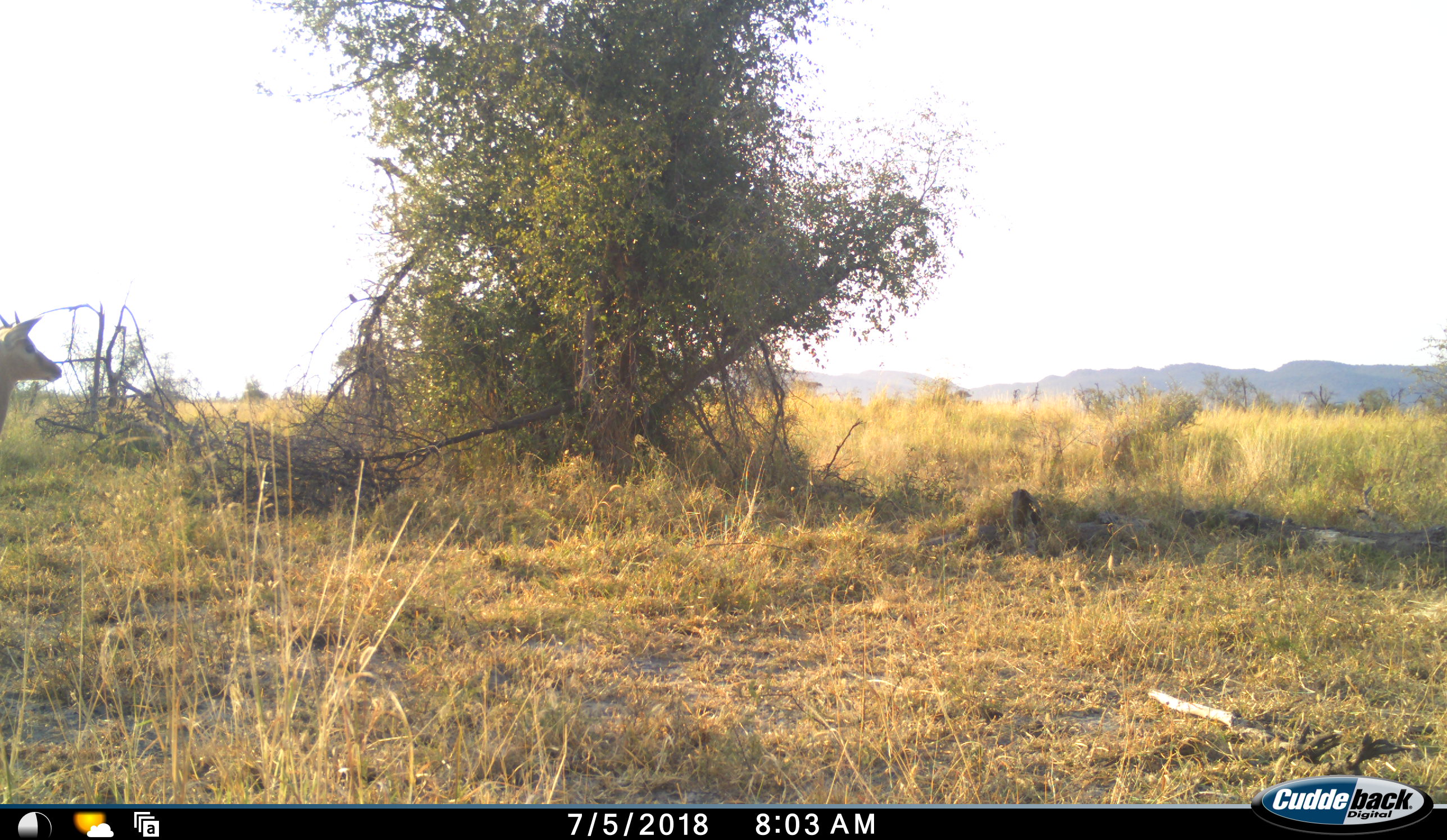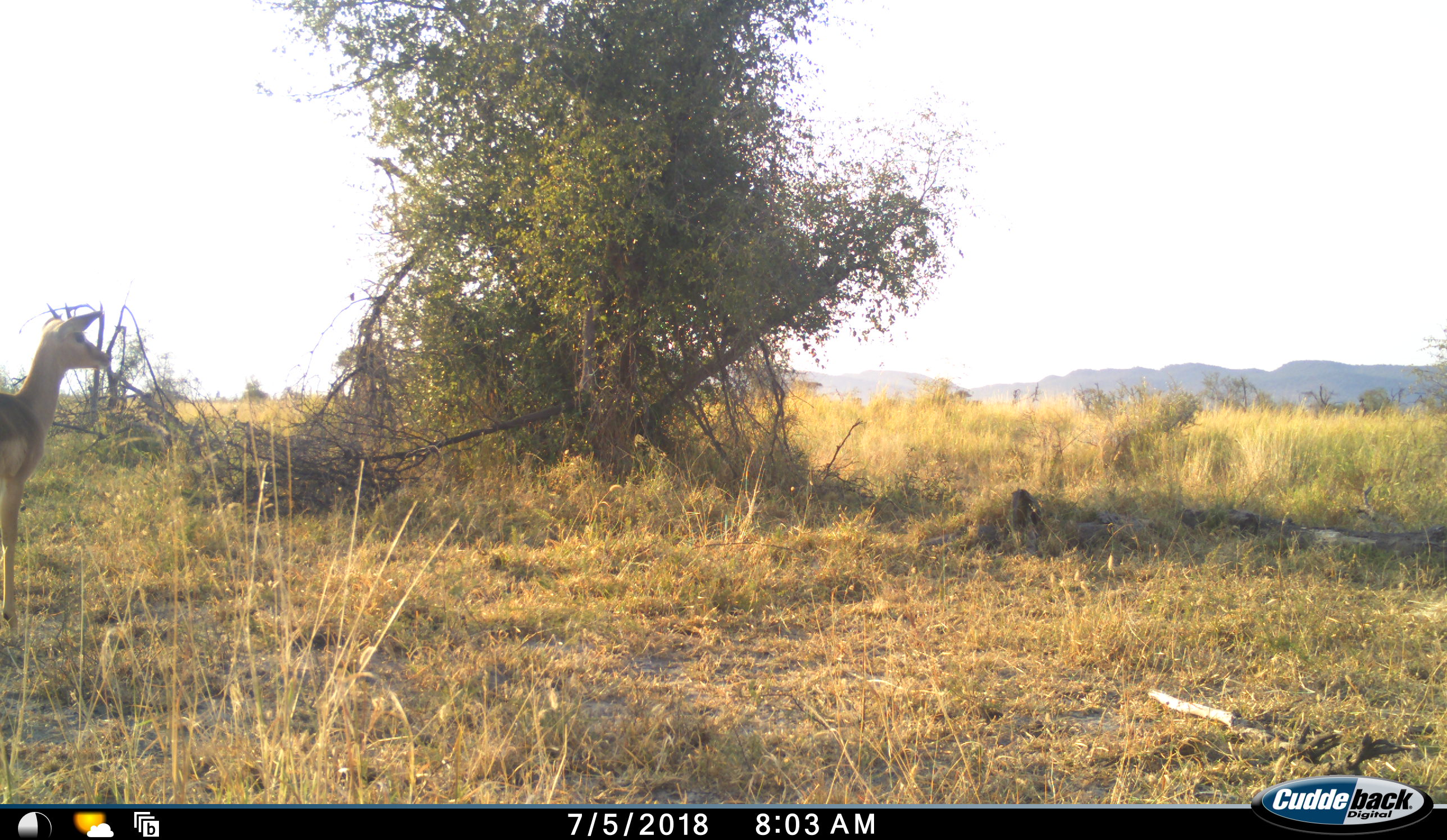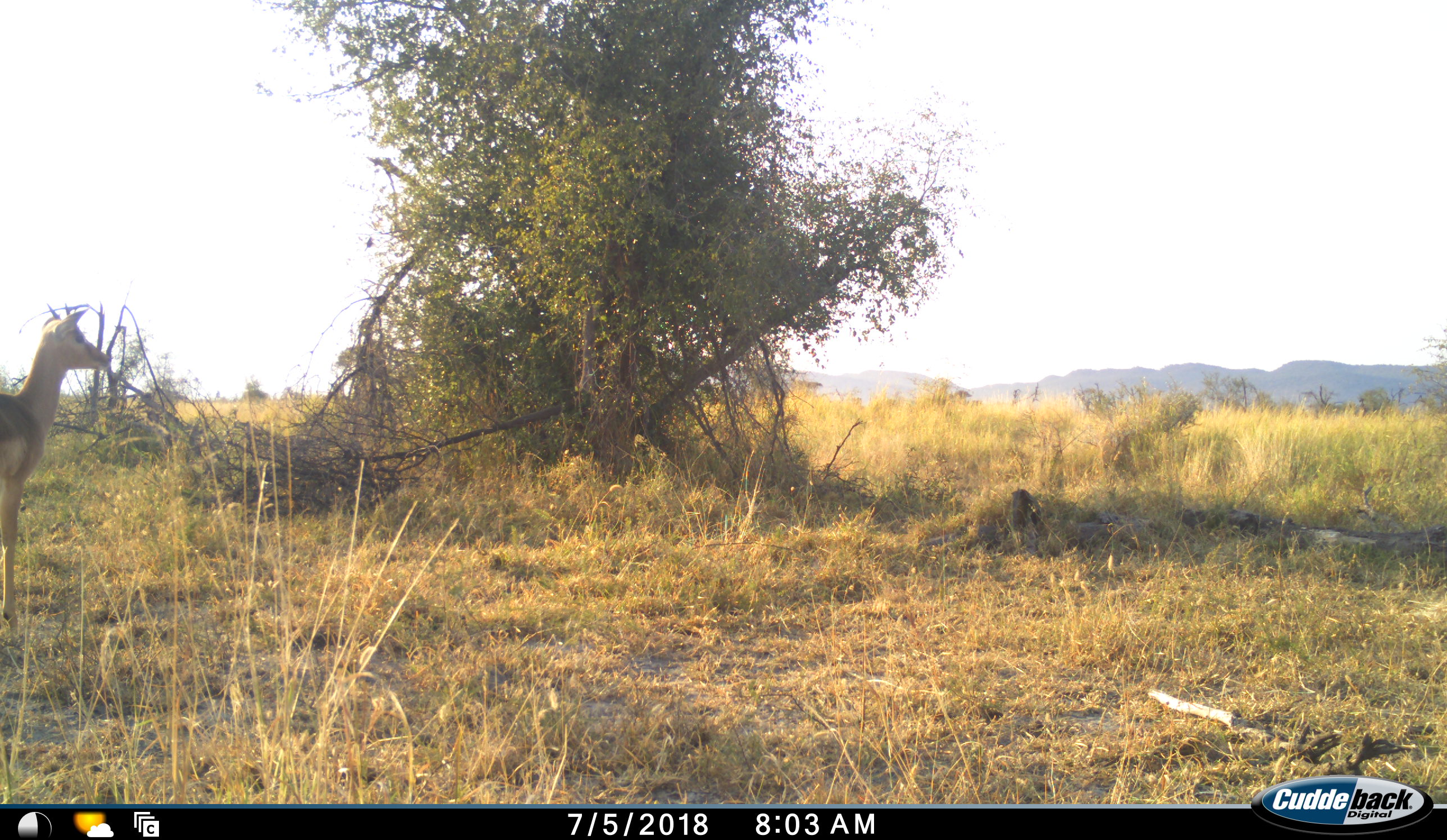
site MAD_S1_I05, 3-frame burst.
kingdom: Animalia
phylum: Chordata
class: Mammalia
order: Artiodactyla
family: Bovidae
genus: Aepyceros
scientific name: Aepyceros melampus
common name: impala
Impala (Aepyceros melampus), count 1. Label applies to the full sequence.